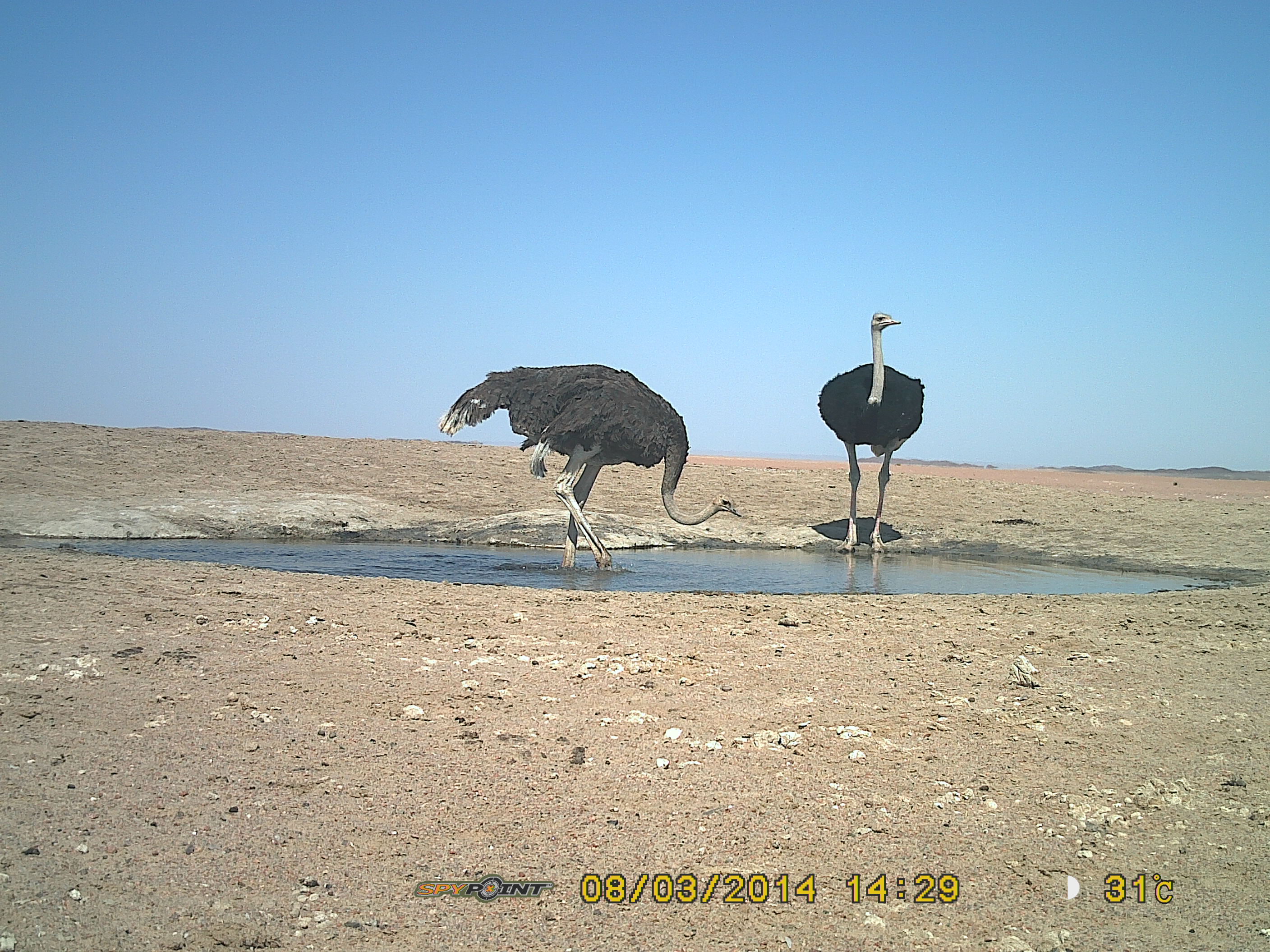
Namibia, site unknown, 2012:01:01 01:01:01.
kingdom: Animalia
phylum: Chordata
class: Aves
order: Struthioniformes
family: Struthionidae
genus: Struthio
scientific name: Struthio camelus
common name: common ostrich